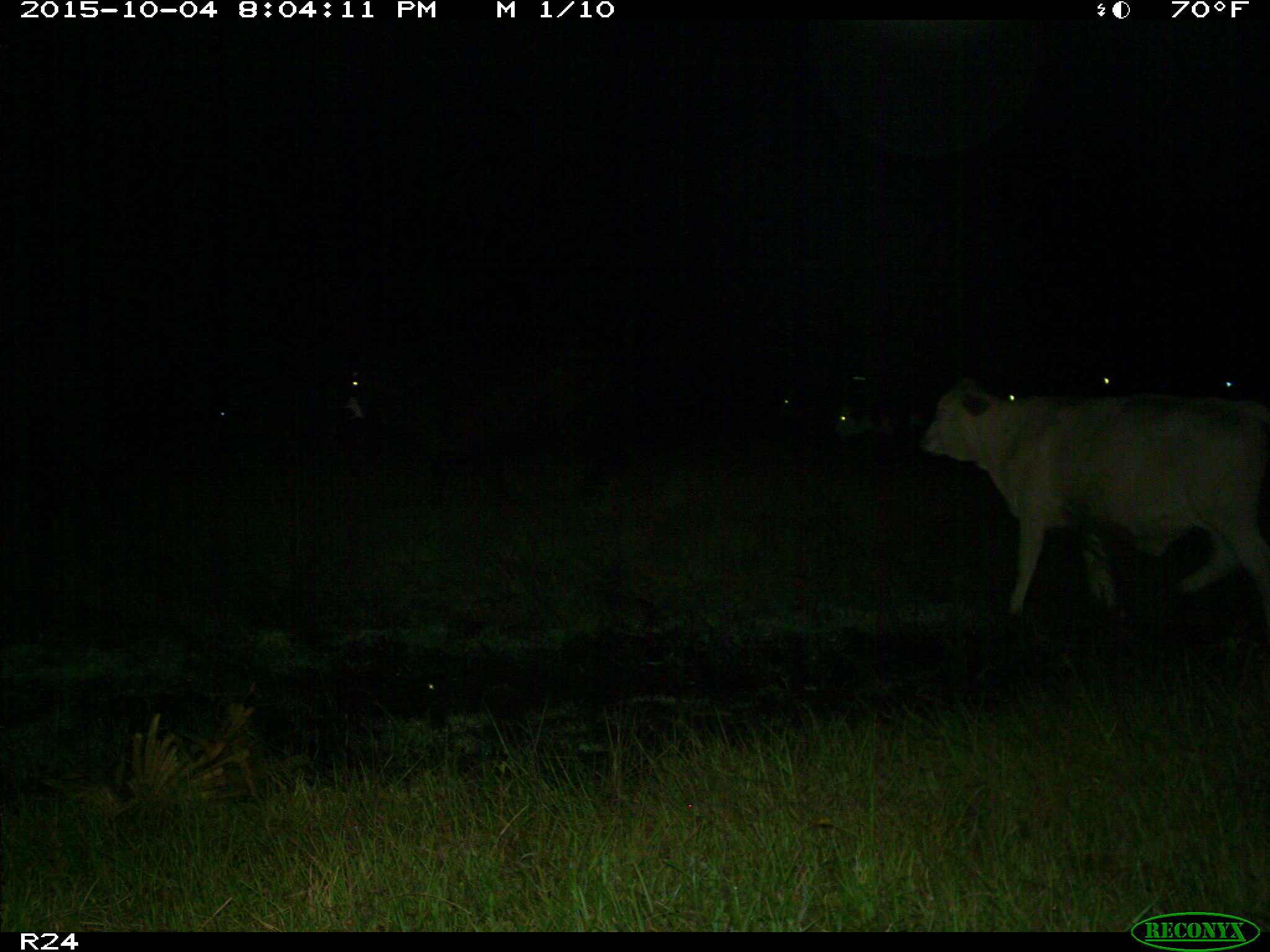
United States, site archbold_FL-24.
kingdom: Animalia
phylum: Chordata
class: Mammalia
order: Artiodactyla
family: Bovidae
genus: Bos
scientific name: Bos taurus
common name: domestic cow